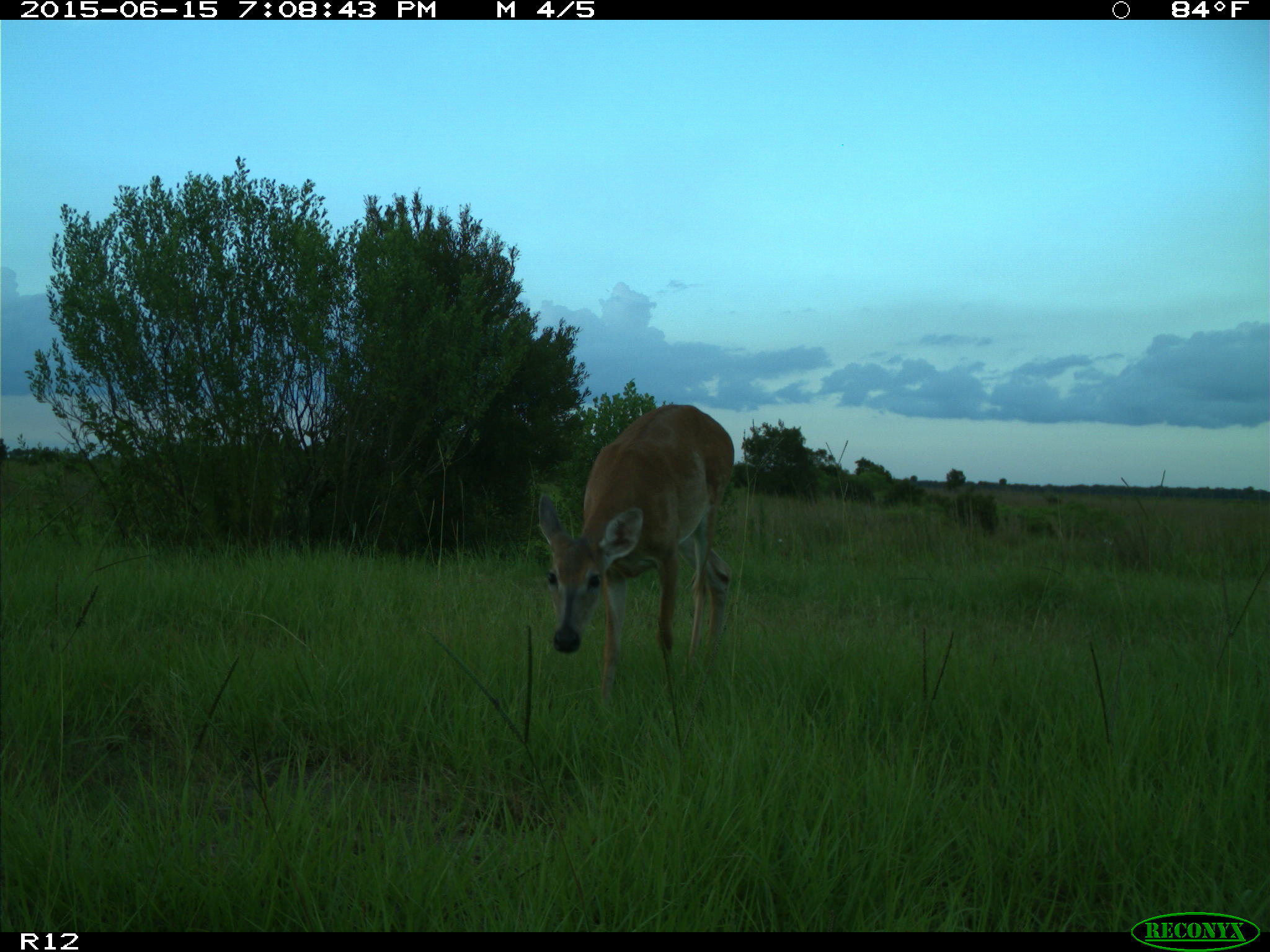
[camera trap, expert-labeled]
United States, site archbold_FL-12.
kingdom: Animalia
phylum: Chordata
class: Mammalia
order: Artiodactyla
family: Cervidae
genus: Odocoileus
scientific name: Odocoileus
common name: deer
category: unidentified deer